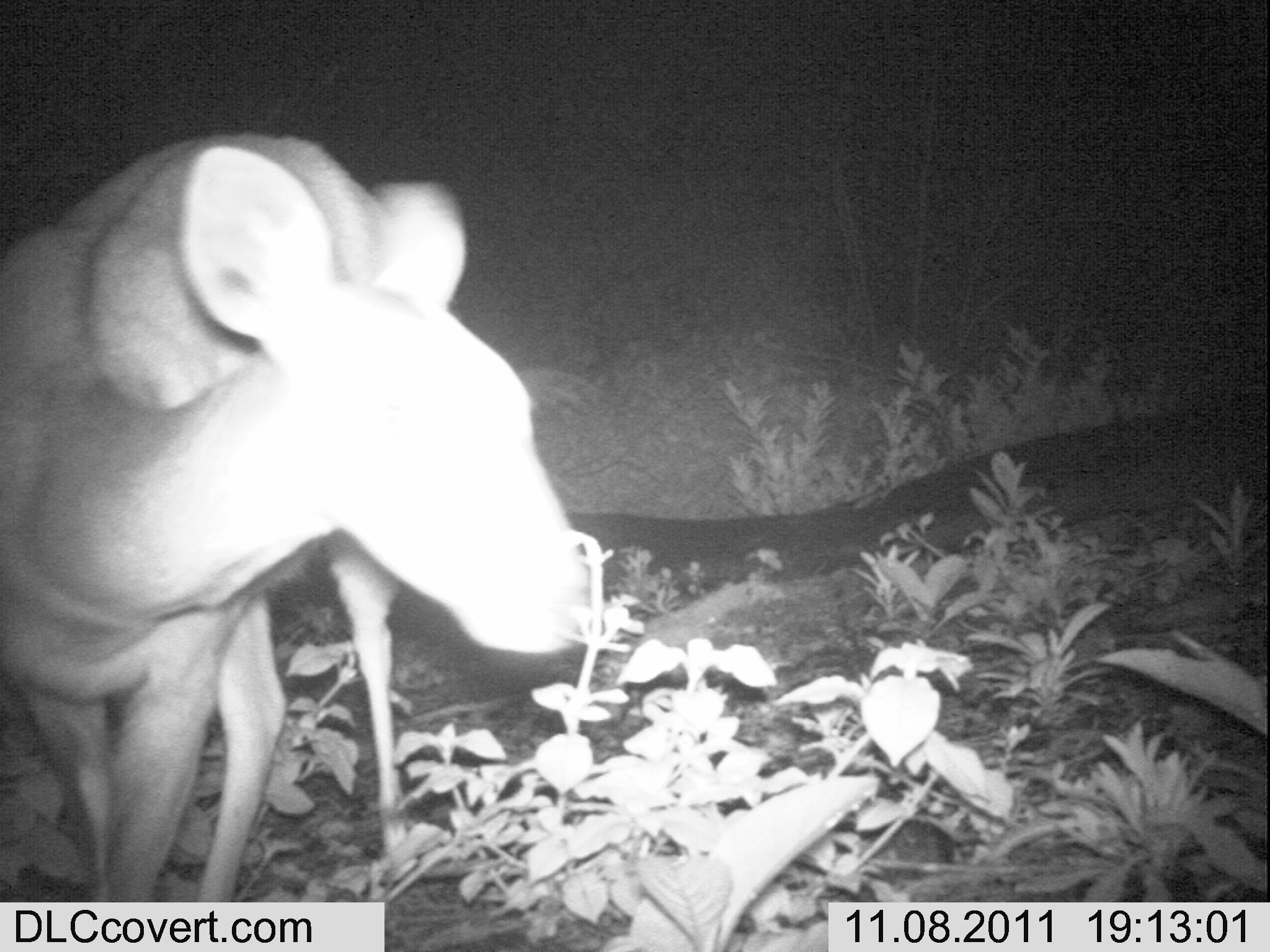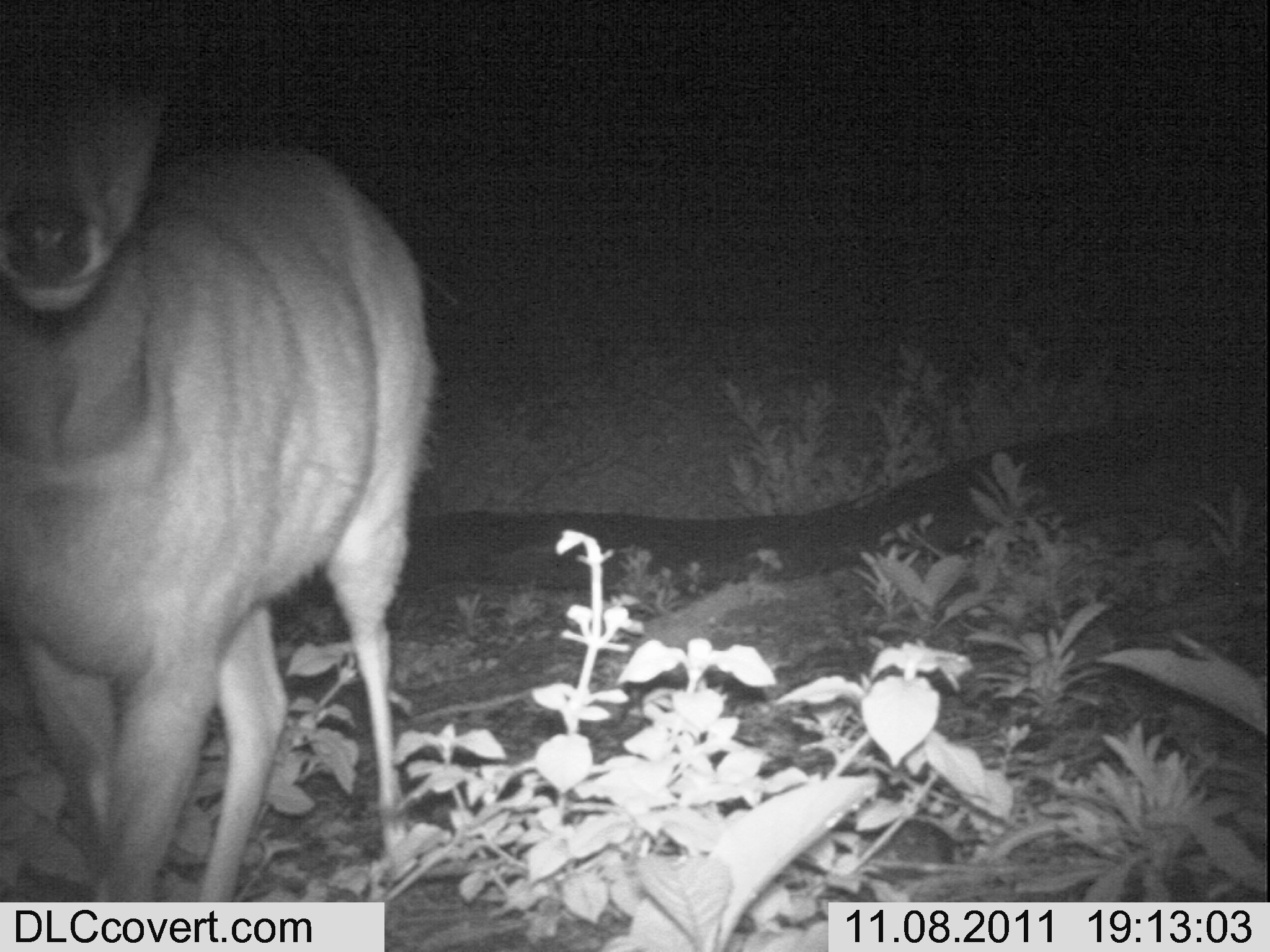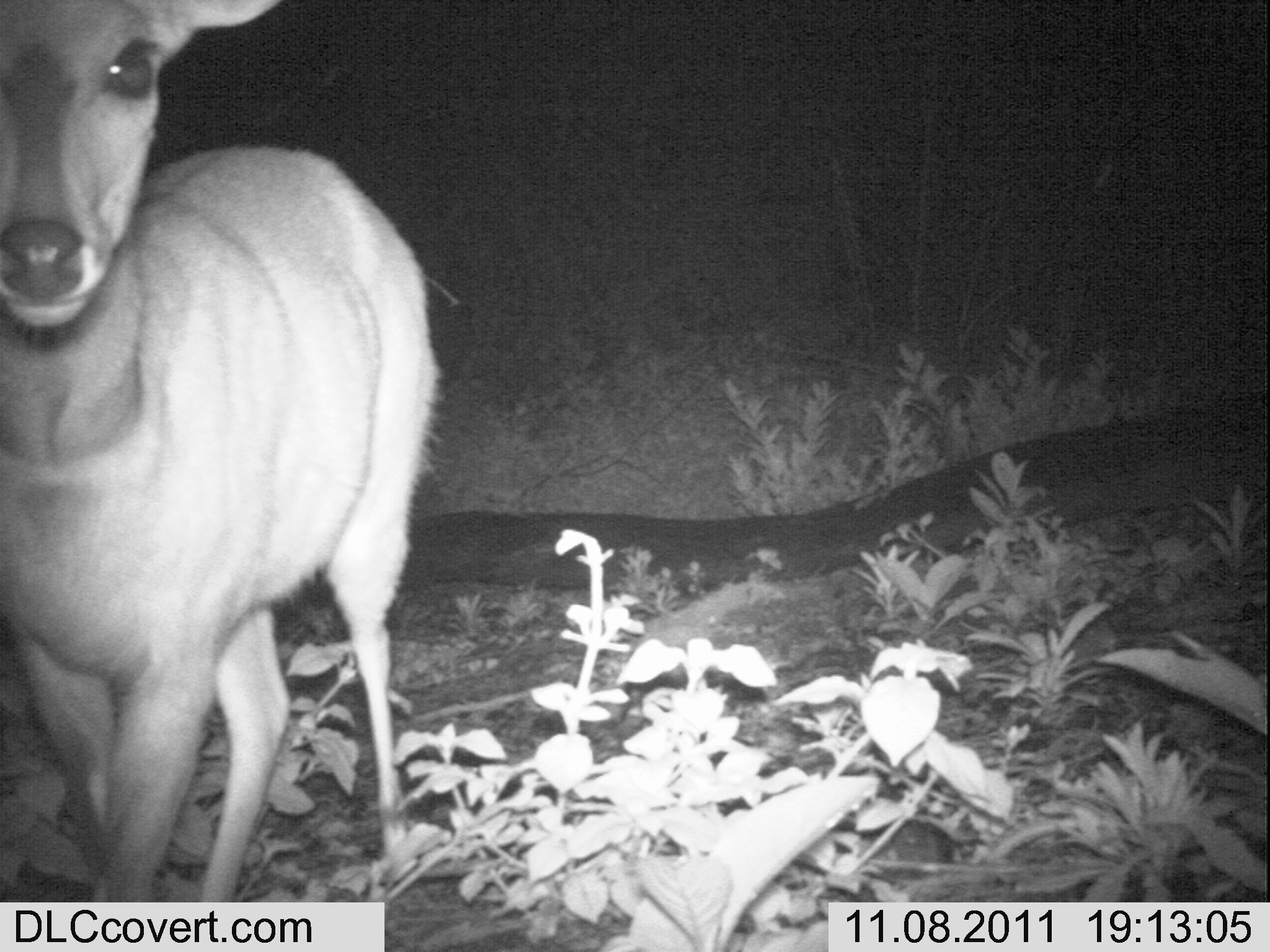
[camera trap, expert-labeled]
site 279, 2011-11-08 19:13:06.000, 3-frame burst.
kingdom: Animalia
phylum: Chordata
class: Mammalia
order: Artiodactyla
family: Bovidae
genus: Tragelaphus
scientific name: Tragelaphus scriptus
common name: bushbuck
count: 1